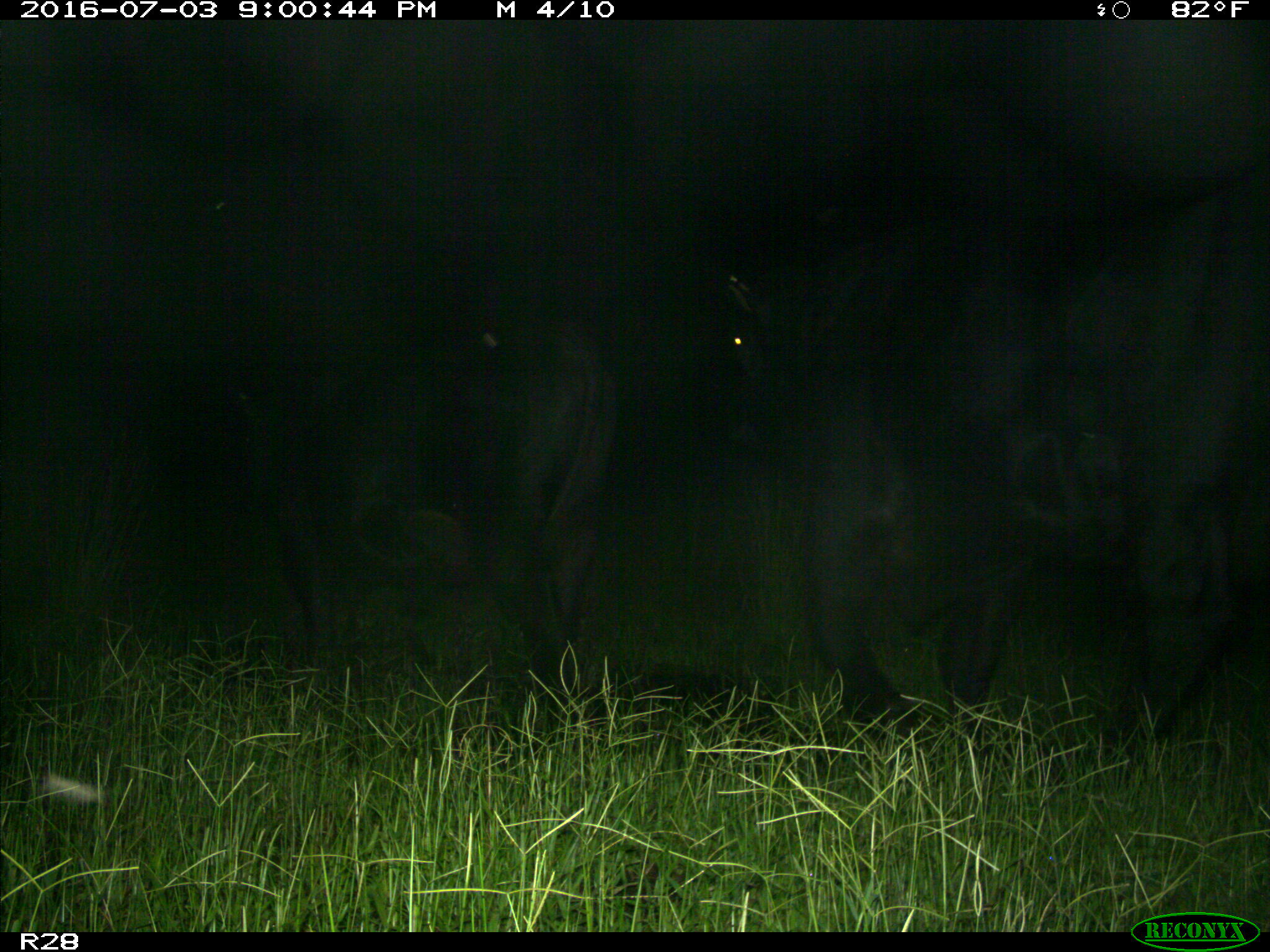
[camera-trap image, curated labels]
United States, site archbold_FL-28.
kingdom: Animalia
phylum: Chordata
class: Mammalia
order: Artiodactyla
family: Bovidae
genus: Bos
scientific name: Bos taurus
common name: domestic cow